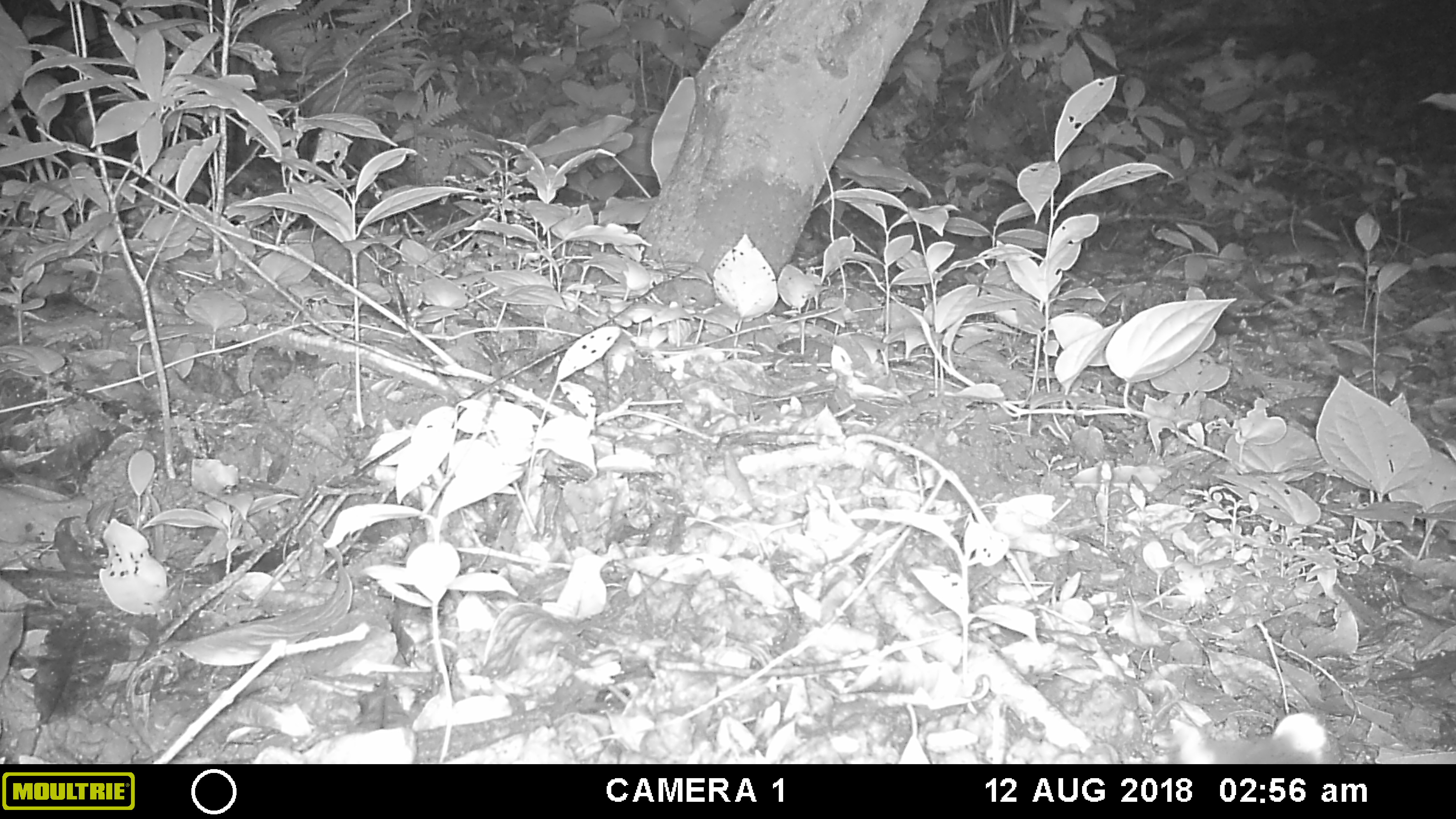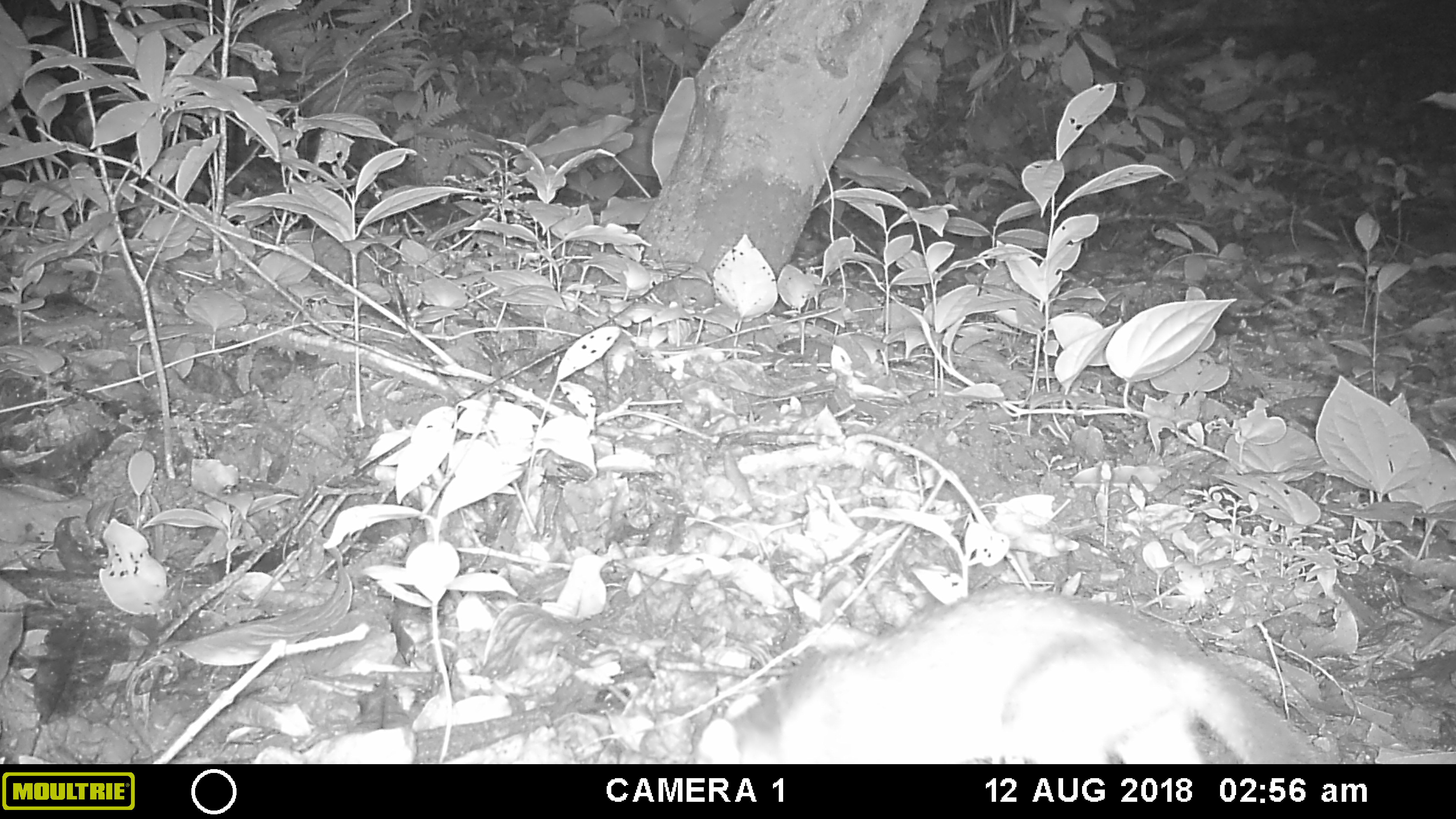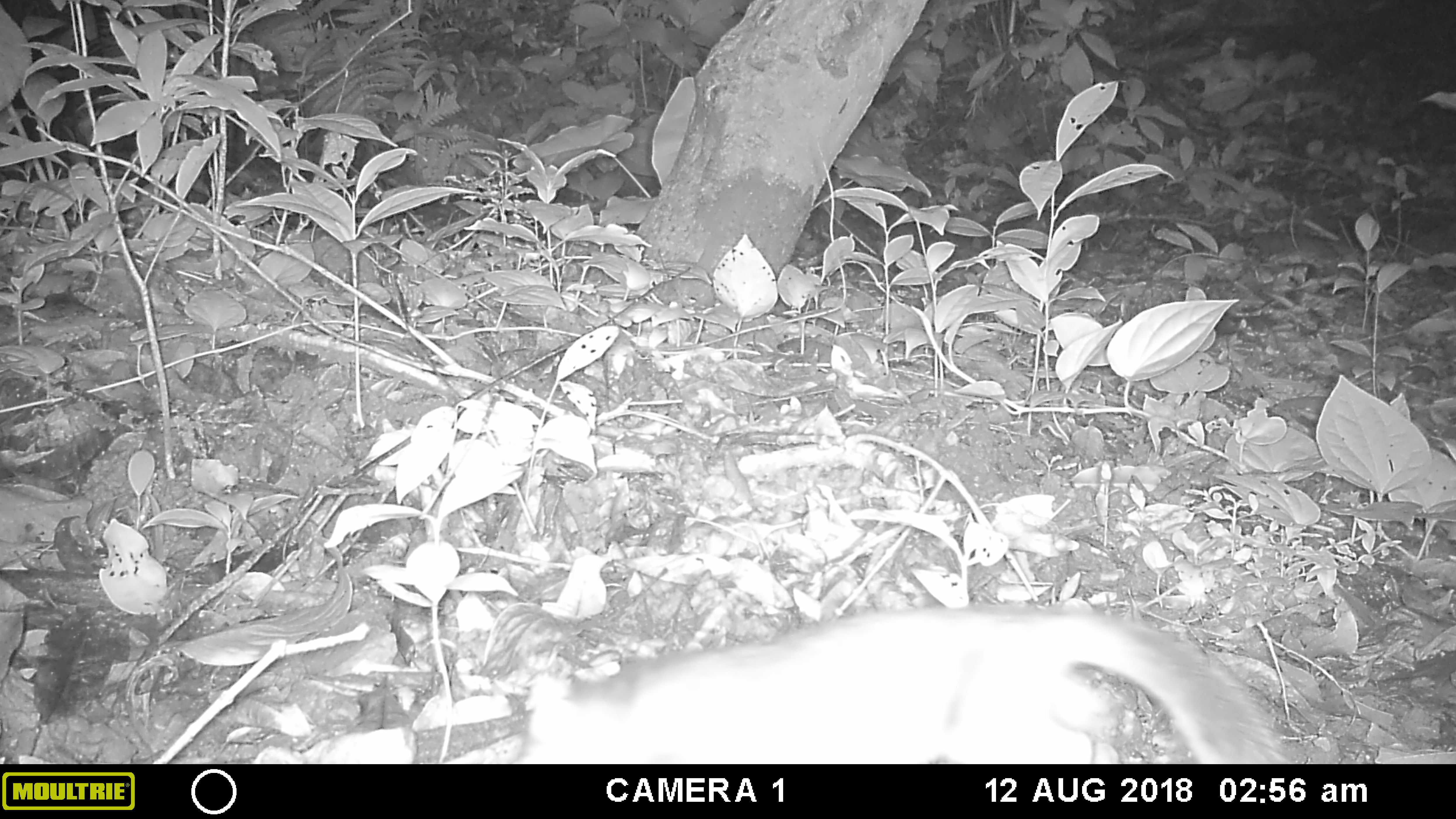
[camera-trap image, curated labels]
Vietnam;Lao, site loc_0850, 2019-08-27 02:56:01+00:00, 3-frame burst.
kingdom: Animalia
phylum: Chordata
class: Mammalia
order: Carnivora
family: Mustelidae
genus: Melogale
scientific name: Melogale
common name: ferret badger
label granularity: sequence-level